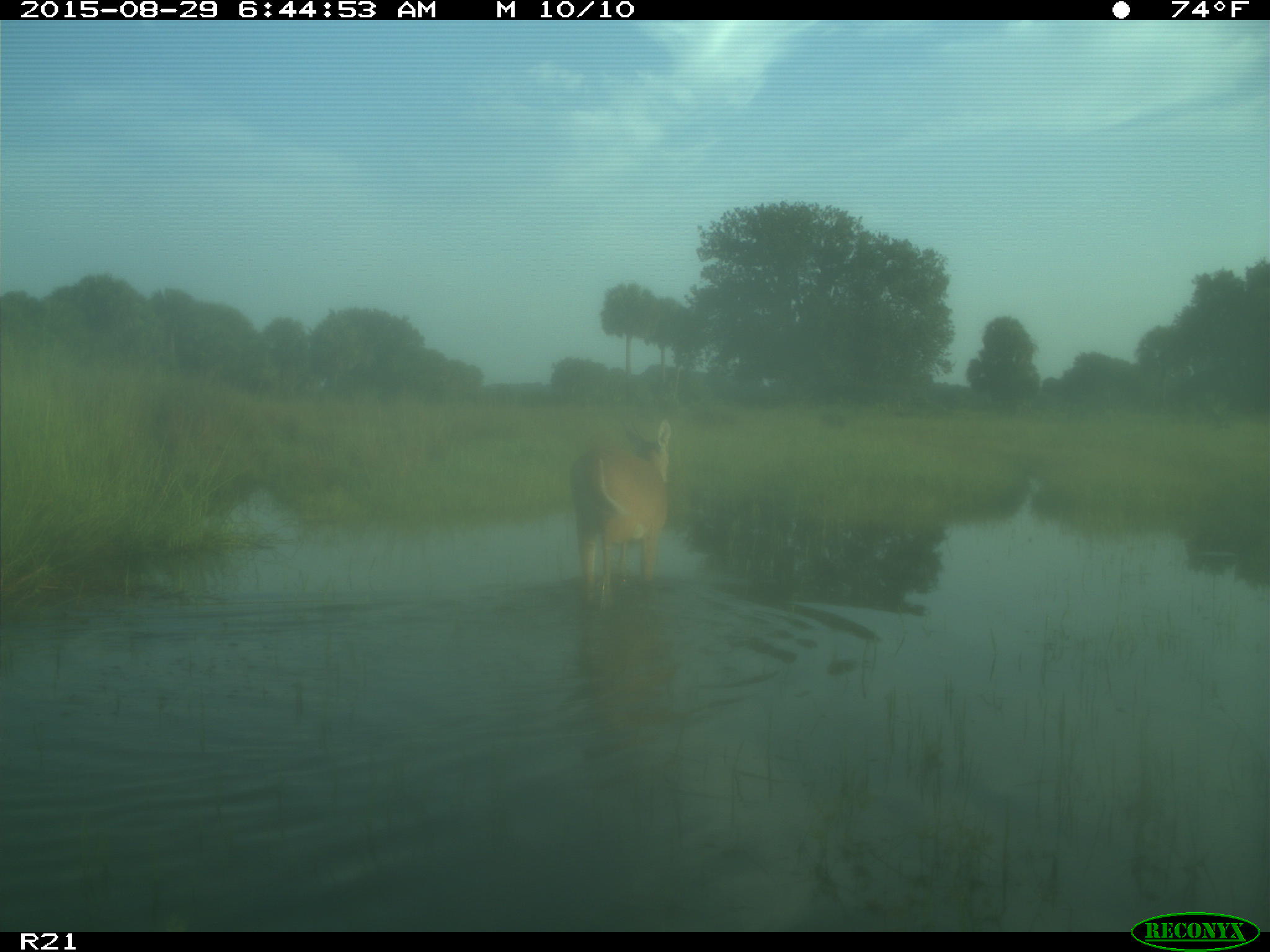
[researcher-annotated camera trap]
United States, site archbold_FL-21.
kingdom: Animalia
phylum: Chordata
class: Mammalia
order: Artiodactyla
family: Cervidae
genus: Odocoileus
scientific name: Odocoileus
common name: deer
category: unidentified deer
Unidentified deer (deer) (Odocoileus).